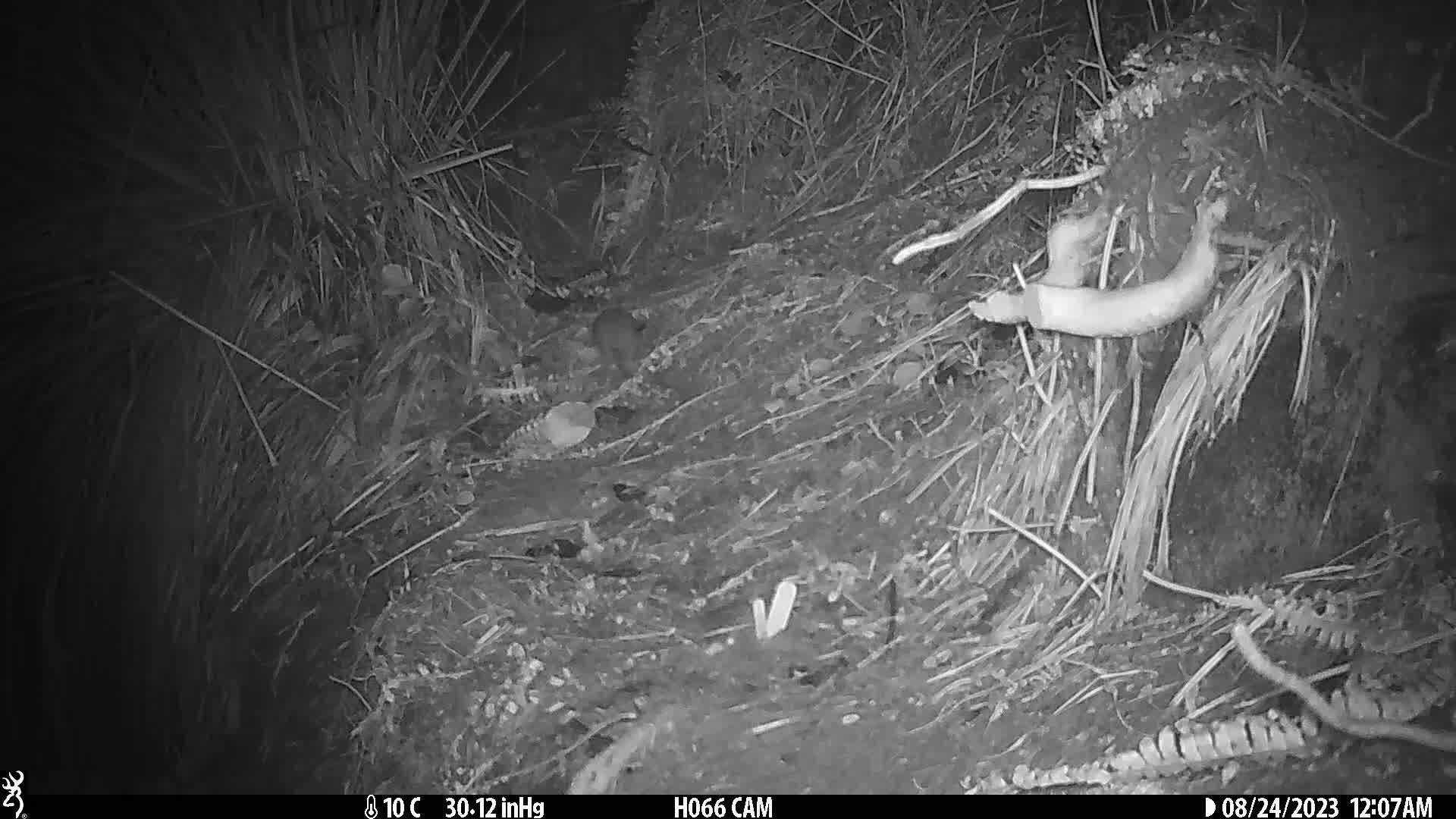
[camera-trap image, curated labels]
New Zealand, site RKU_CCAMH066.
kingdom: Animalia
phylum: Chordata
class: Mammalia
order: Rodentia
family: Muridae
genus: Rattus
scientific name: Rattus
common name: rat